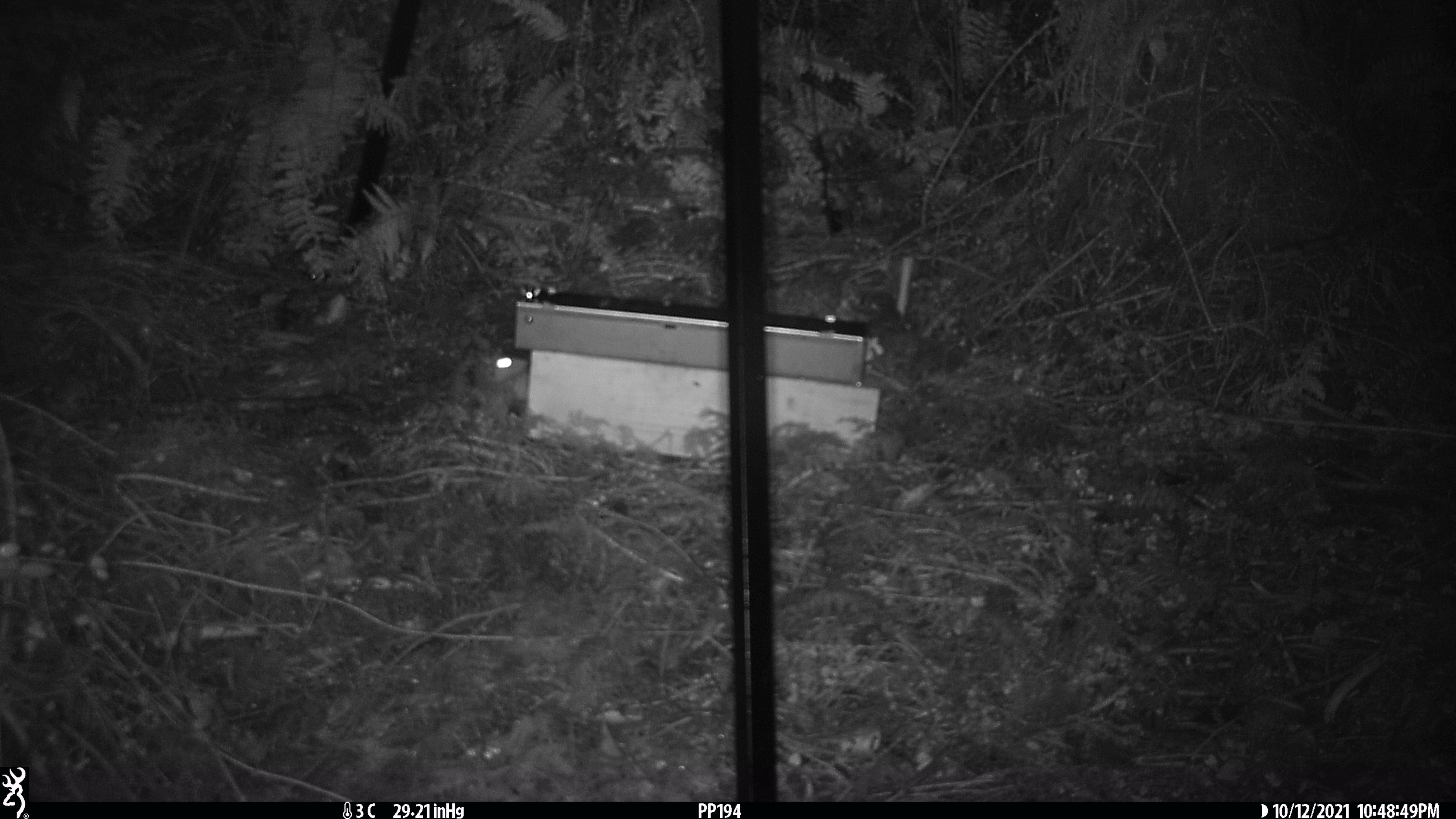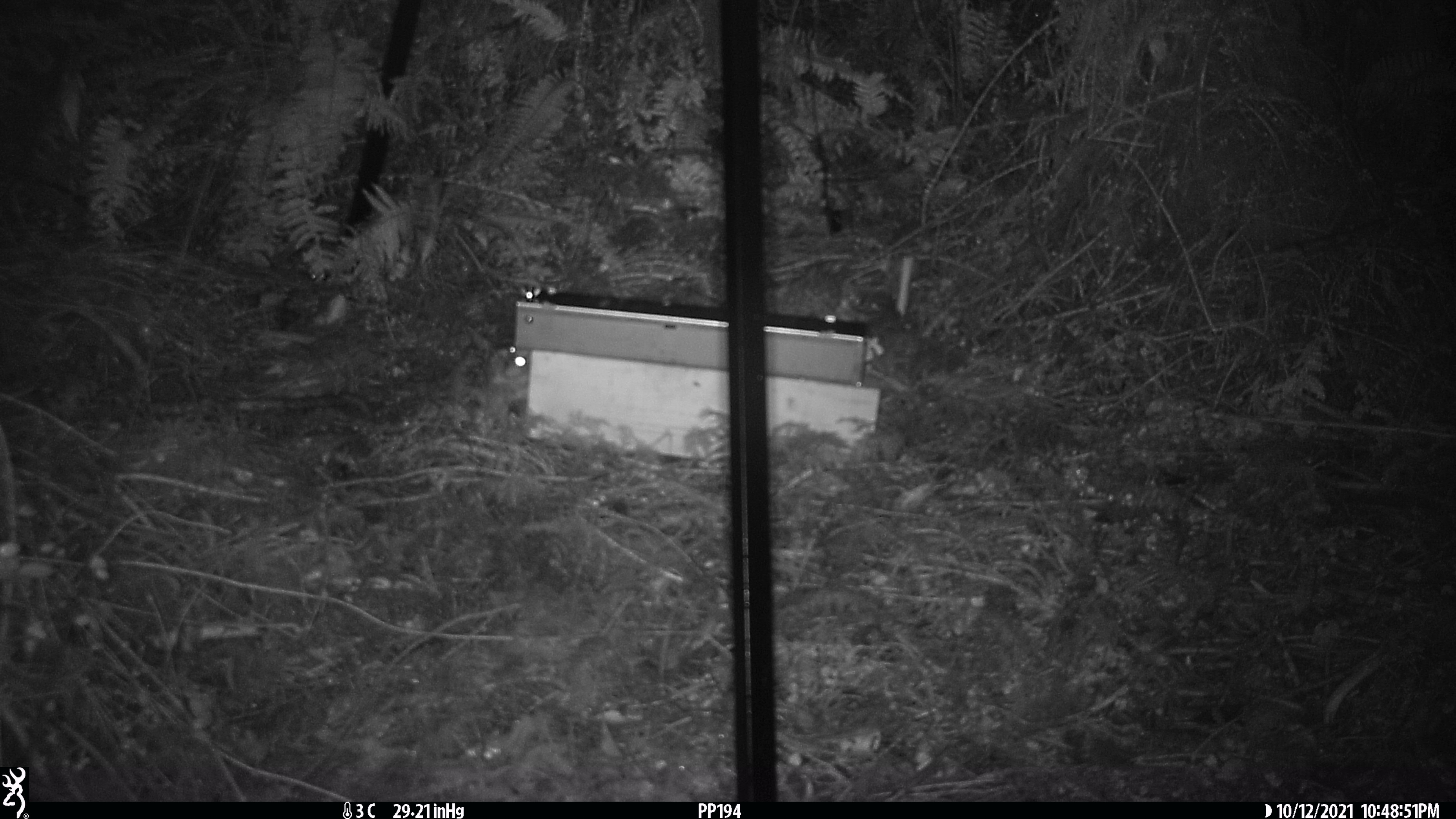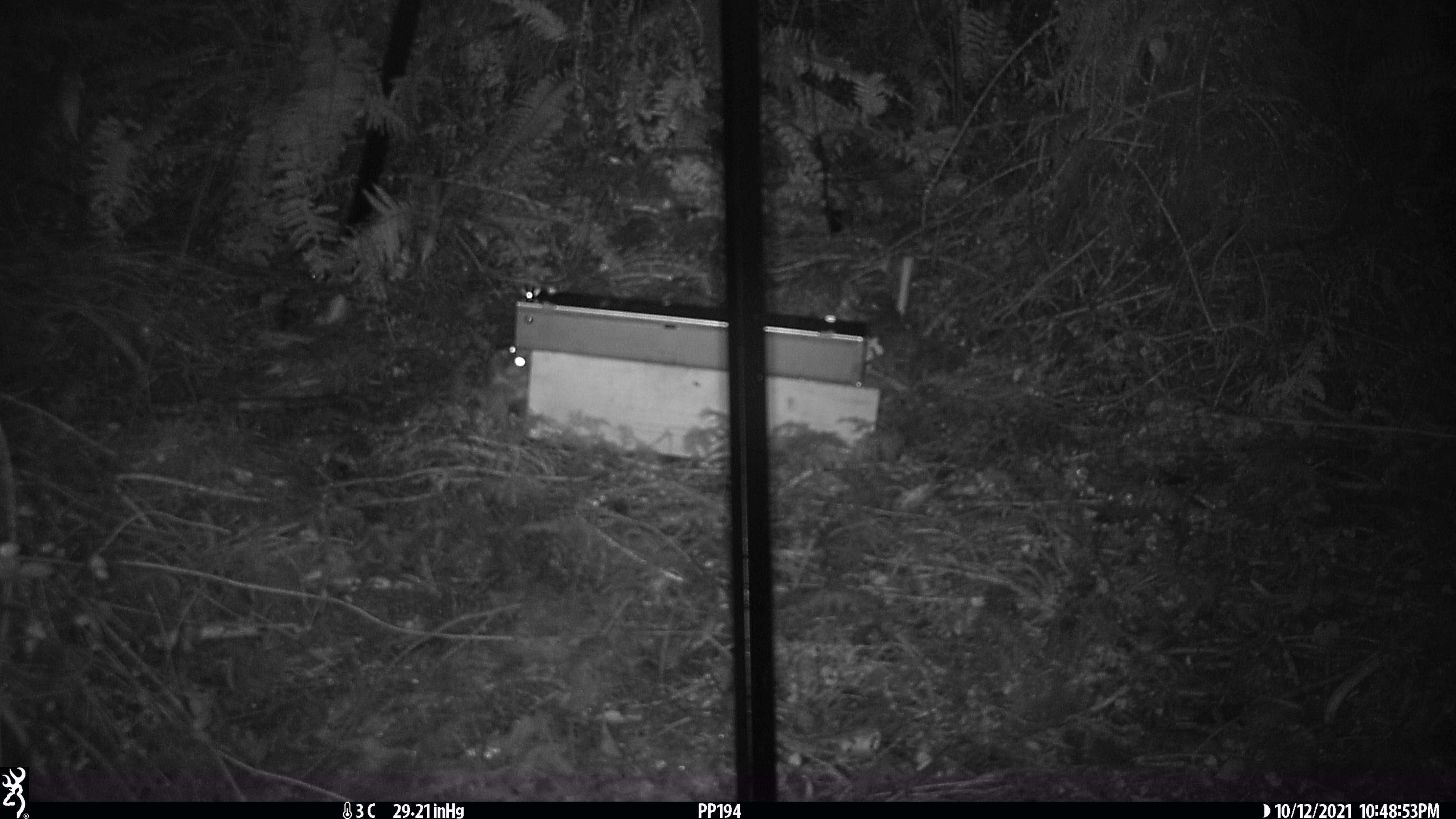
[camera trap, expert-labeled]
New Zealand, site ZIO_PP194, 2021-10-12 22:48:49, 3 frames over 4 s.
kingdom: Animalia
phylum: Chordata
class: Mammalia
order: Rodentia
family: Muridae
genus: Rattus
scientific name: Rattus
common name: rat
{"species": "rat (Rattus)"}